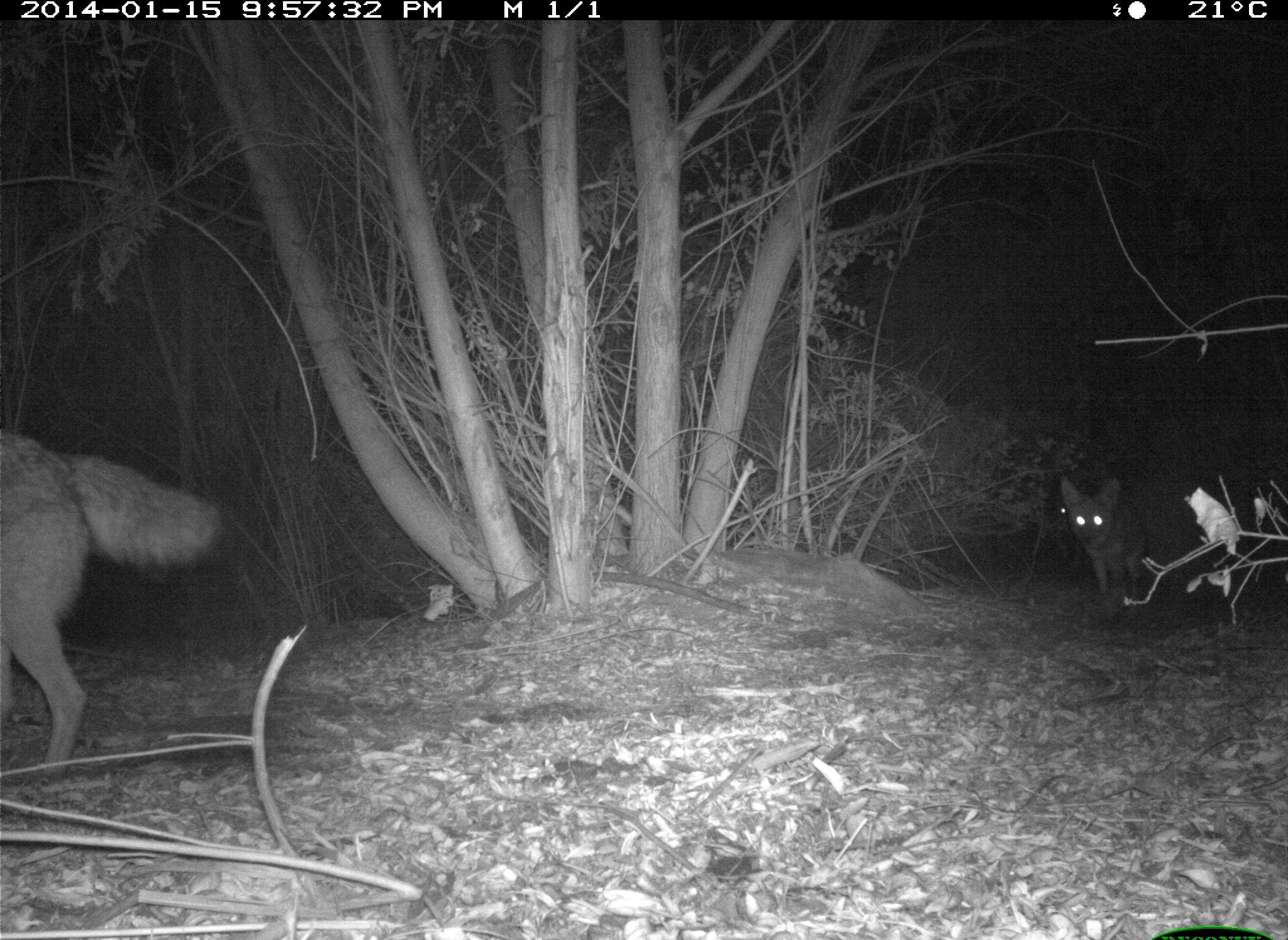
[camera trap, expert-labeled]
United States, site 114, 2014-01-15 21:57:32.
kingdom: Animalia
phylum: Chordata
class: Mammalia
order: Carnivora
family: Canidae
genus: Canis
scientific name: Canis latrans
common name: coyote